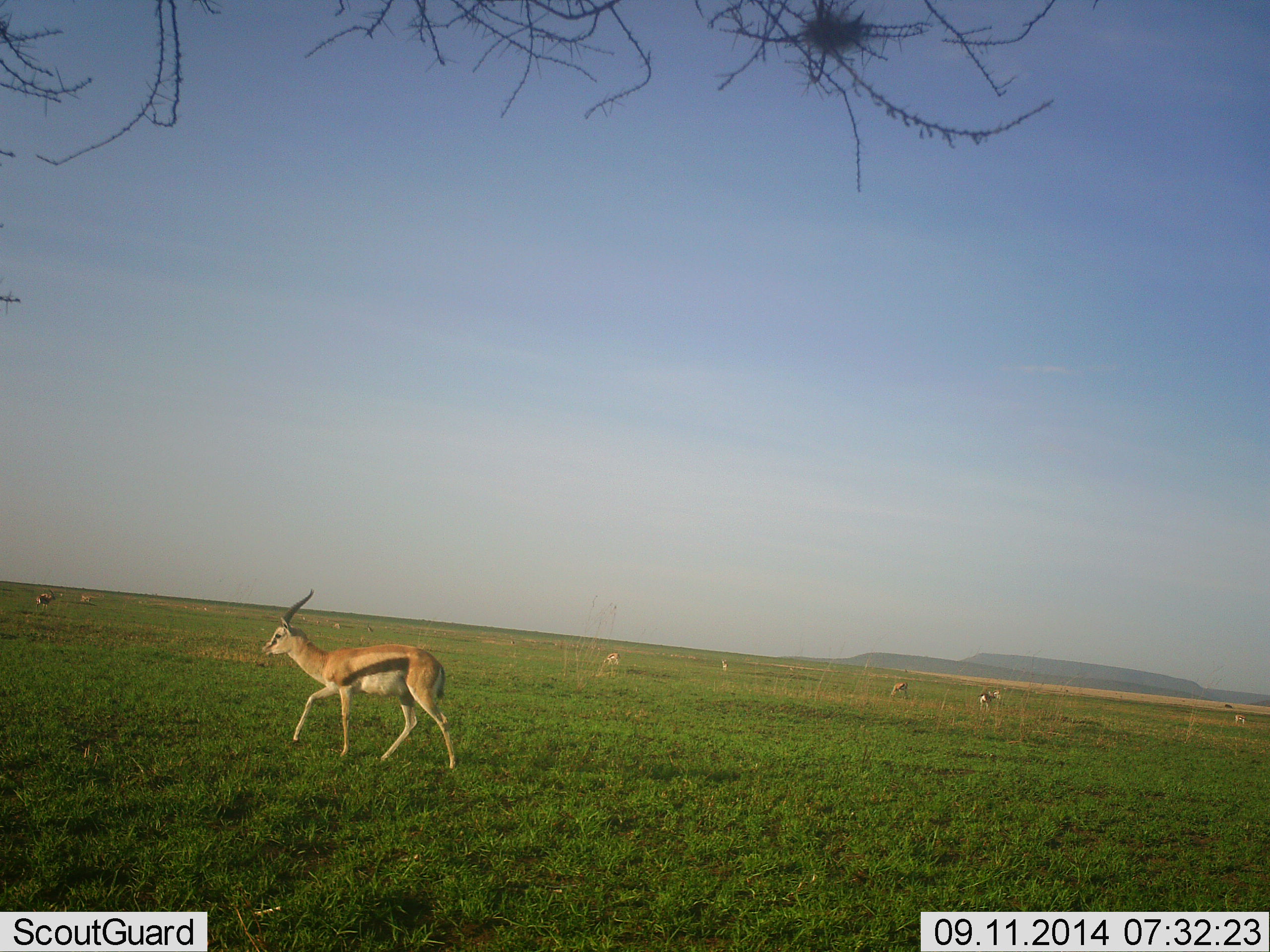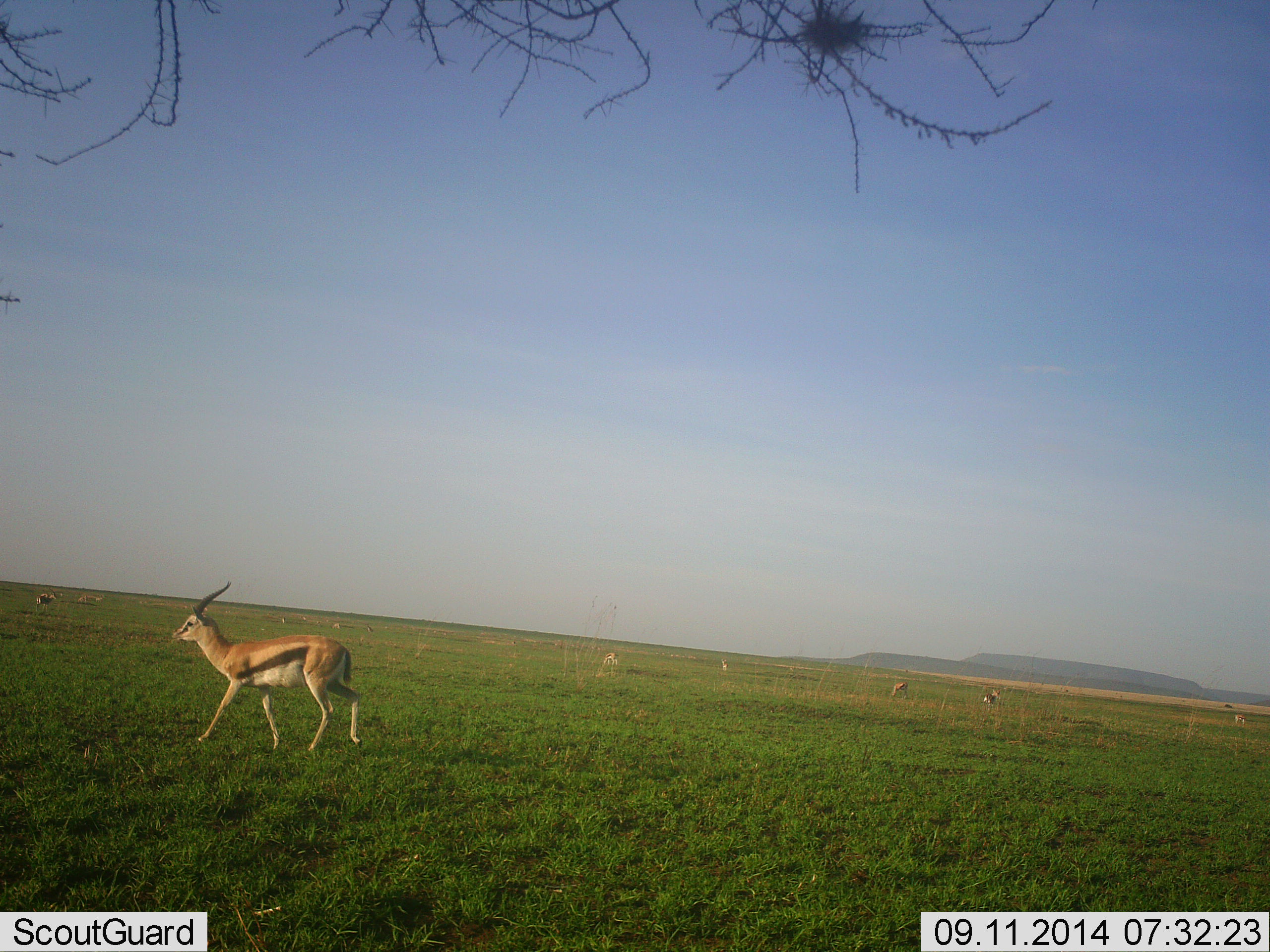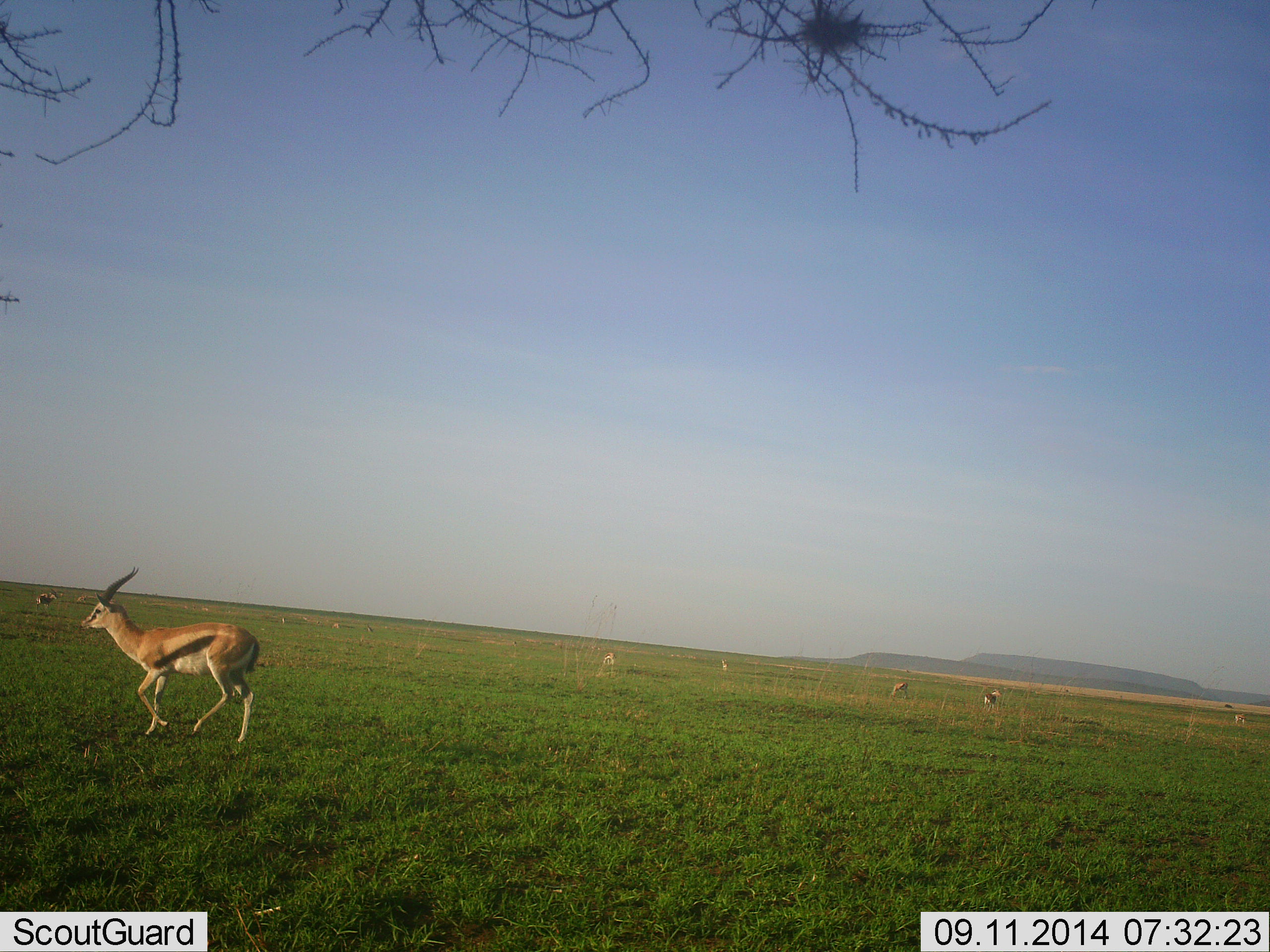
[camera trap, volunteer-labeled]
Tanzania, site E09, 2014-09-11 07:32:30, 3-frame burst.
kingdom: Animalia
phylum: Chordata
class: Mammalia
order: Artiodactyla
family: Bovidae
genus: Eudorcas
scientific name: Eudorcas thomsonii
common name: thomson's gazelle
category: gazellethomsons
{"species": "gazellethomsons (thomson's gazelle) (Eudorcas thomsonii)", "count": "7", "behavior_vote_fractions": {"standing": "60%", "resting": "0%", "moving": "90%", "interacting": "0%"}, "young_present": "0%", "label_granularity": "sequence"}